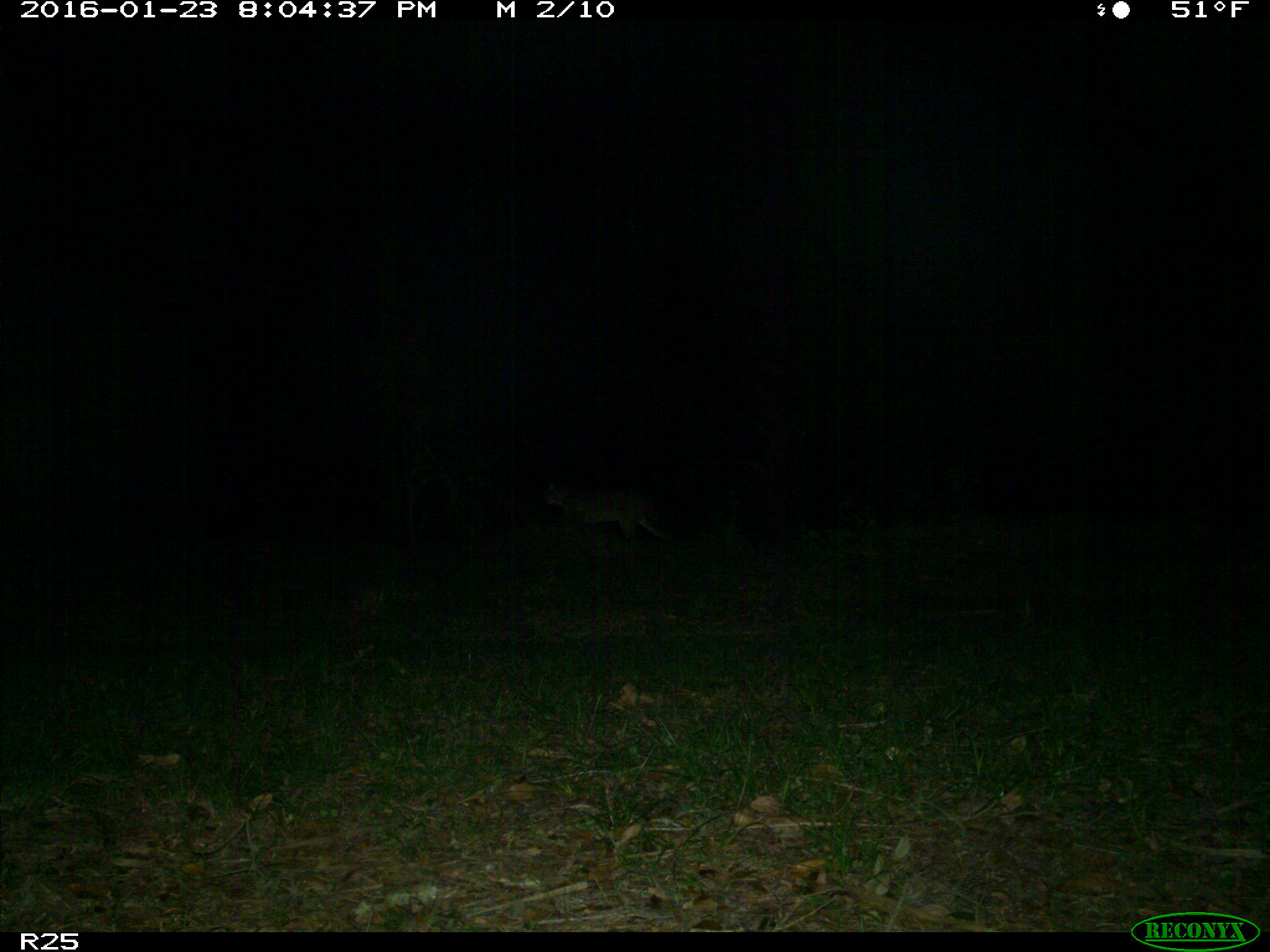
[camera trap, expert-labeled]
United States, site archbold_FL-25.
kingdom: Animalia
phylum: Chordata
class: Mammalia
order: Carnivora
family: Felidae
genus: Lynx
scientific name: Lynx rufus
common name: bobcat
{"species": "Lynx rufus (bobcat)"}